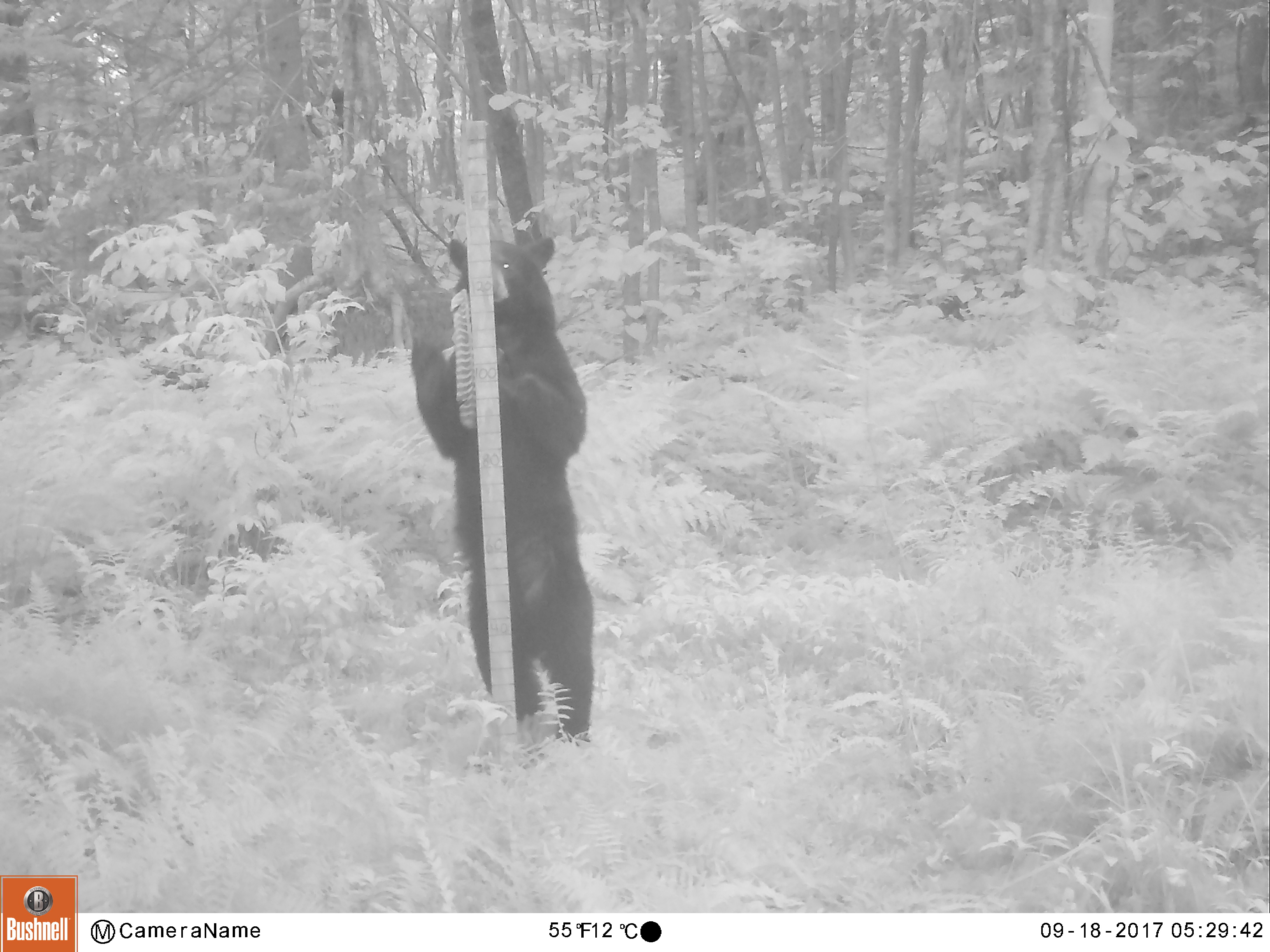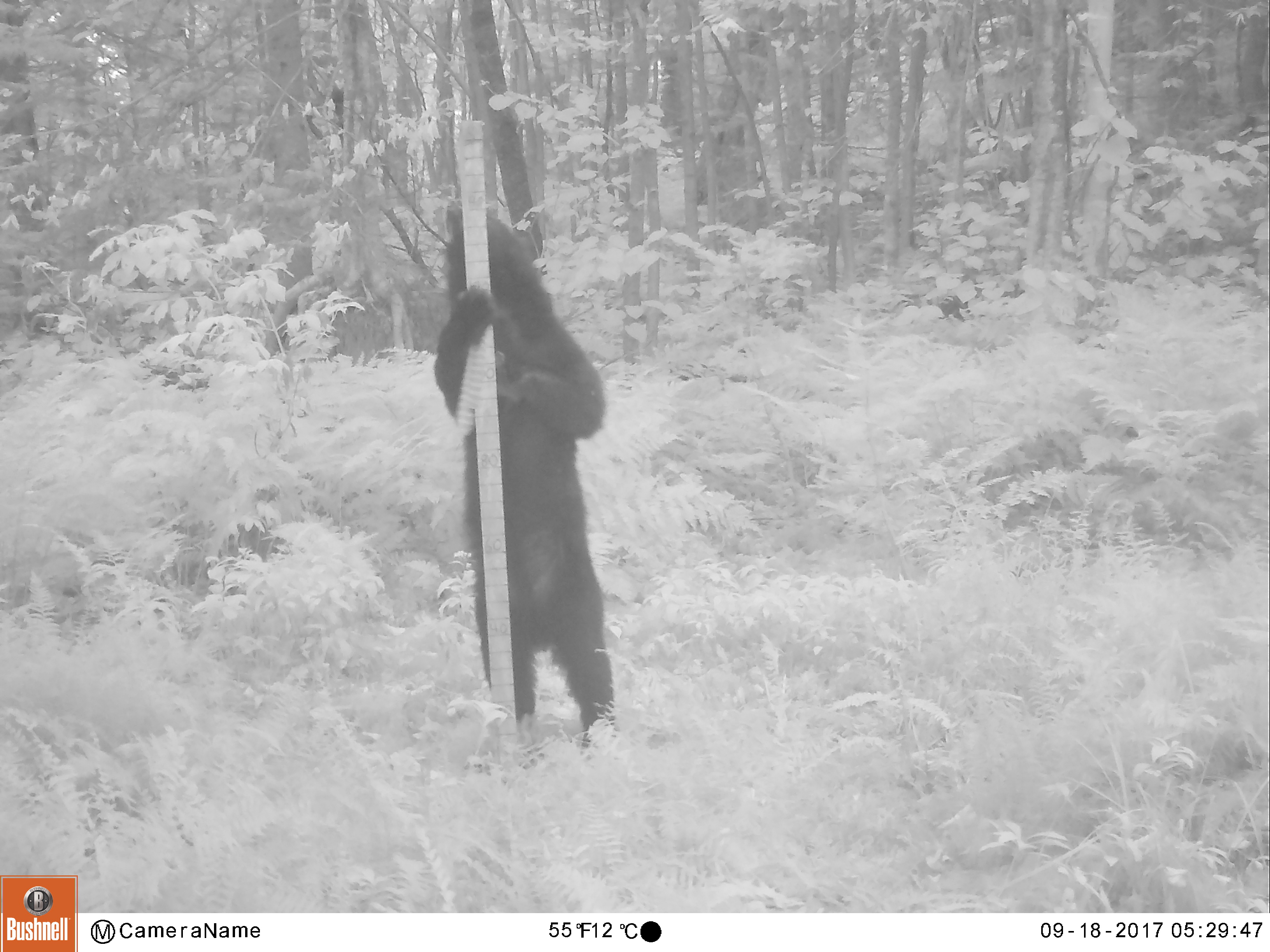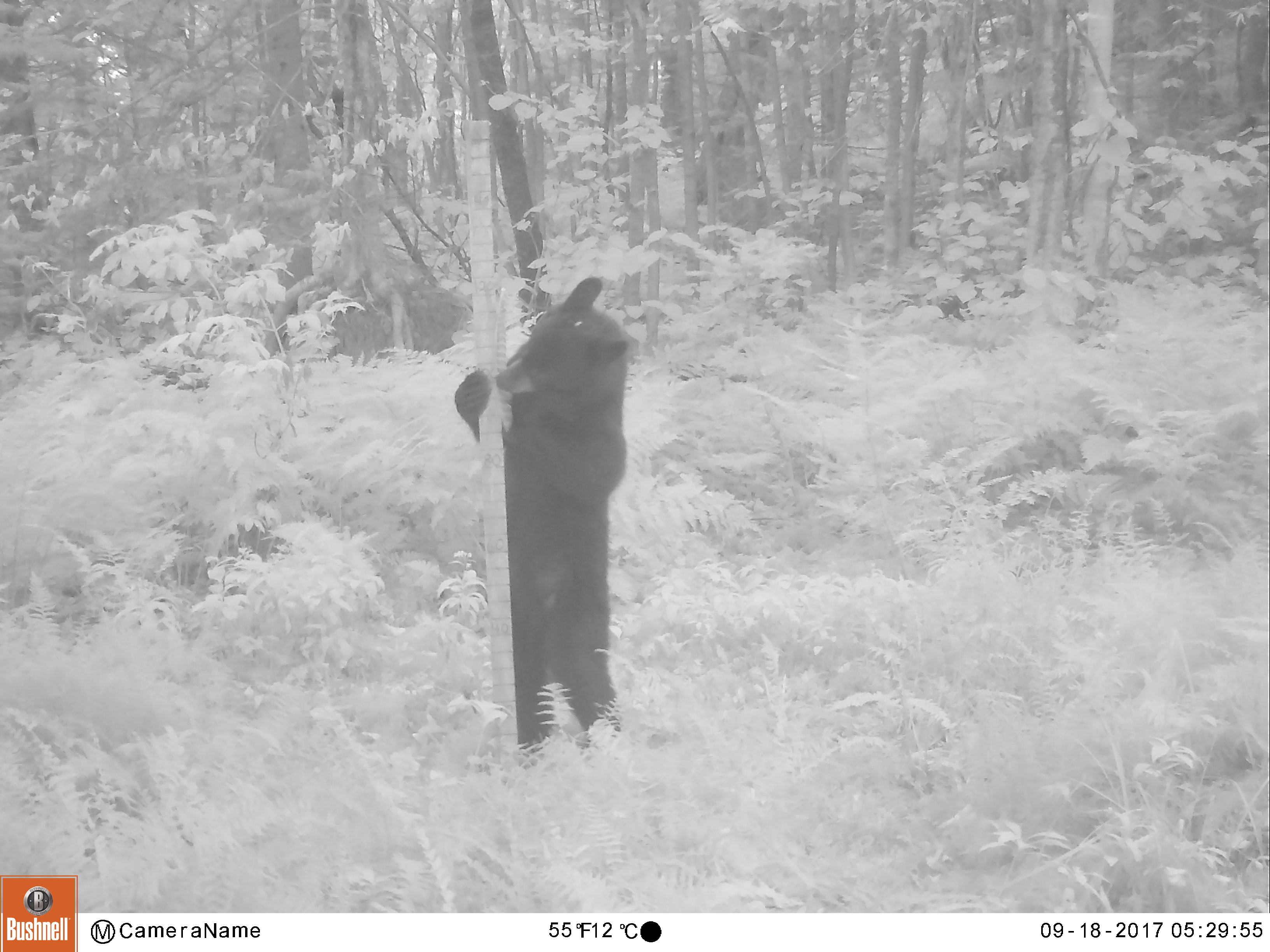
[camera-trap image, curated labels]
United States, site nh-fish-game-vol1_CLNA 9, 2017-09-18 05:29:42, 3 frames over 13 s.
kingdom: Animalia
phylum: Chordata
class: Mammalia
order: Carnivora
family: Ursidae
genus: Ursus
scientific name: Ursus americanus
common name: black bear